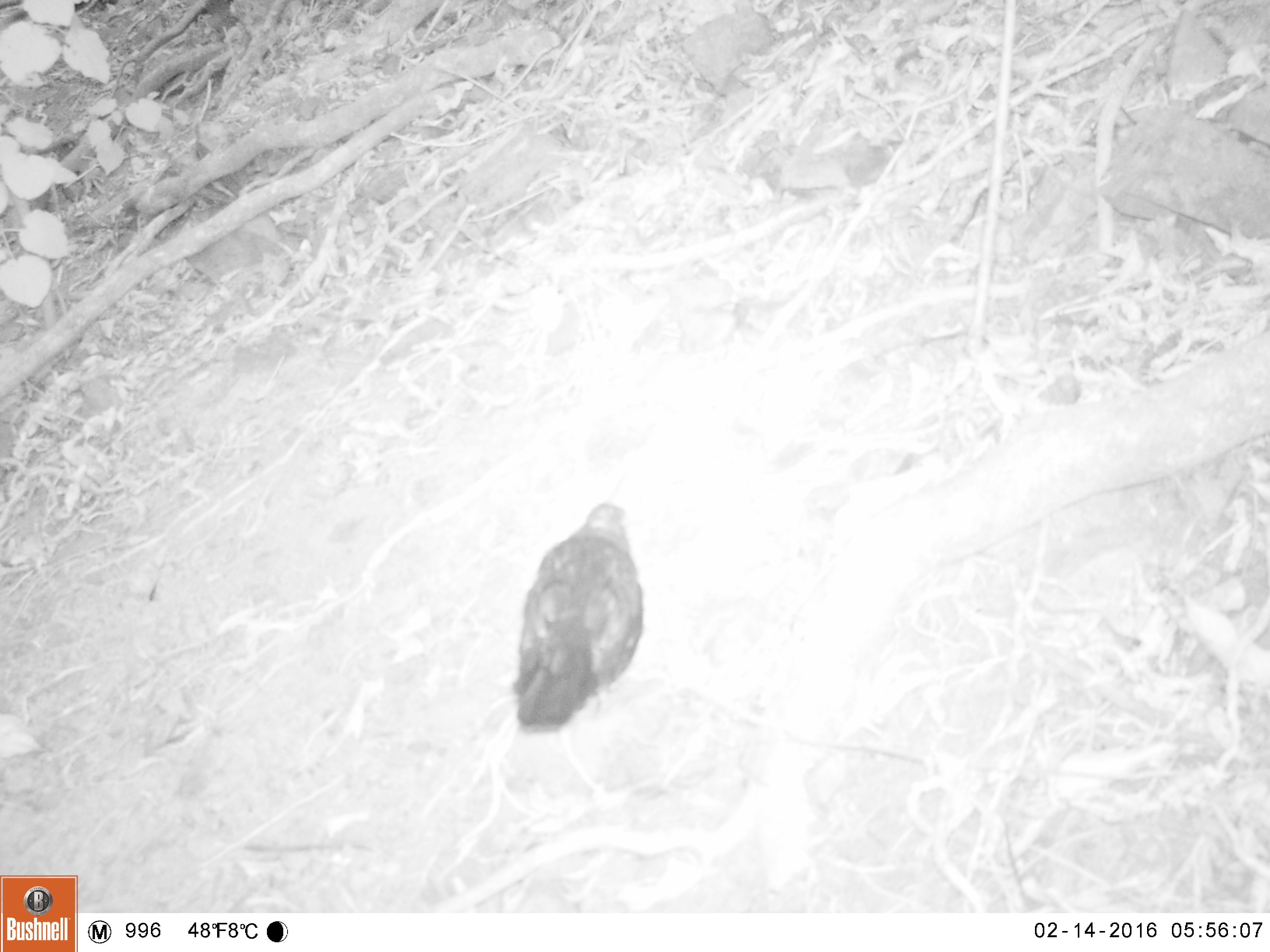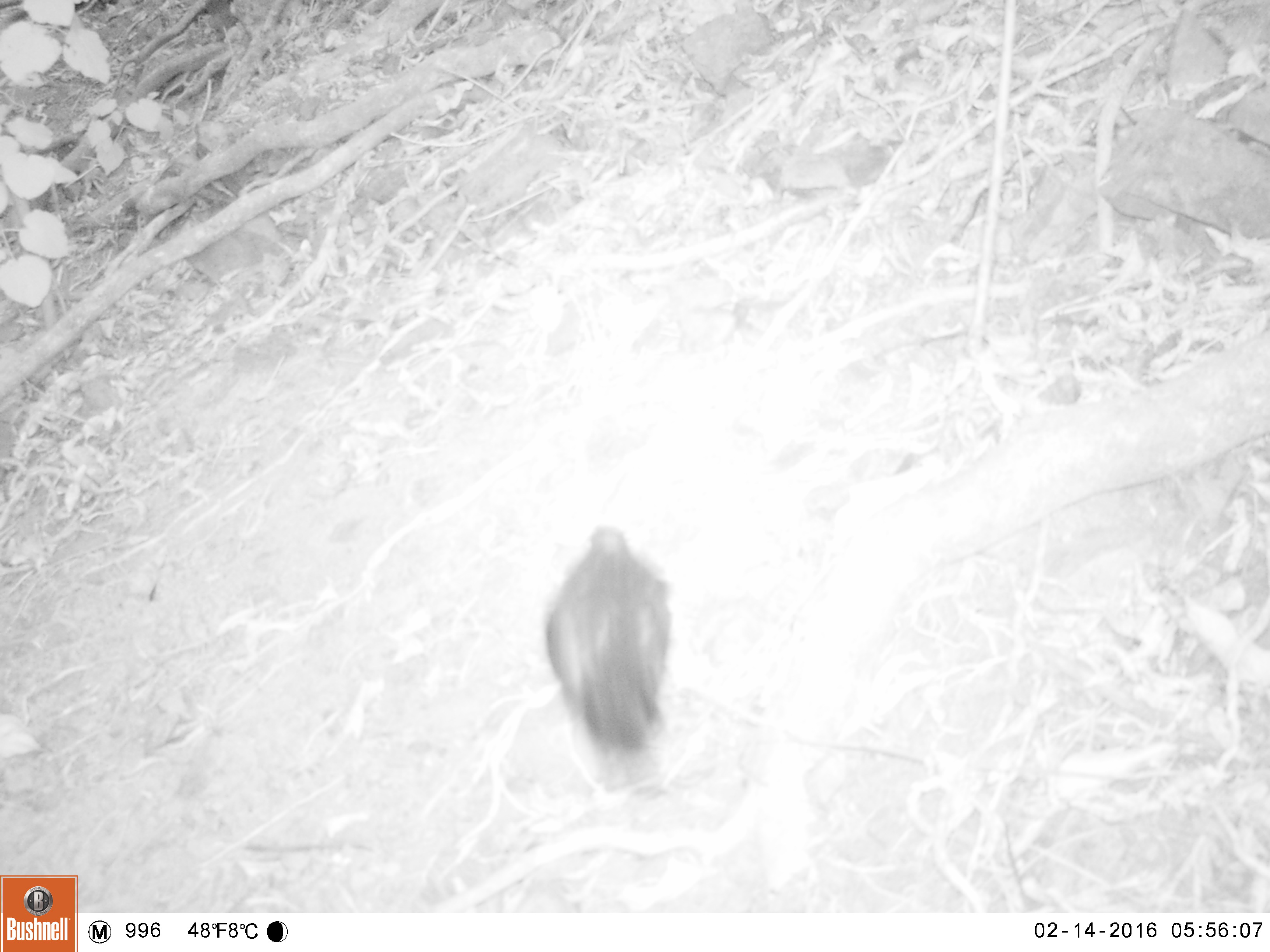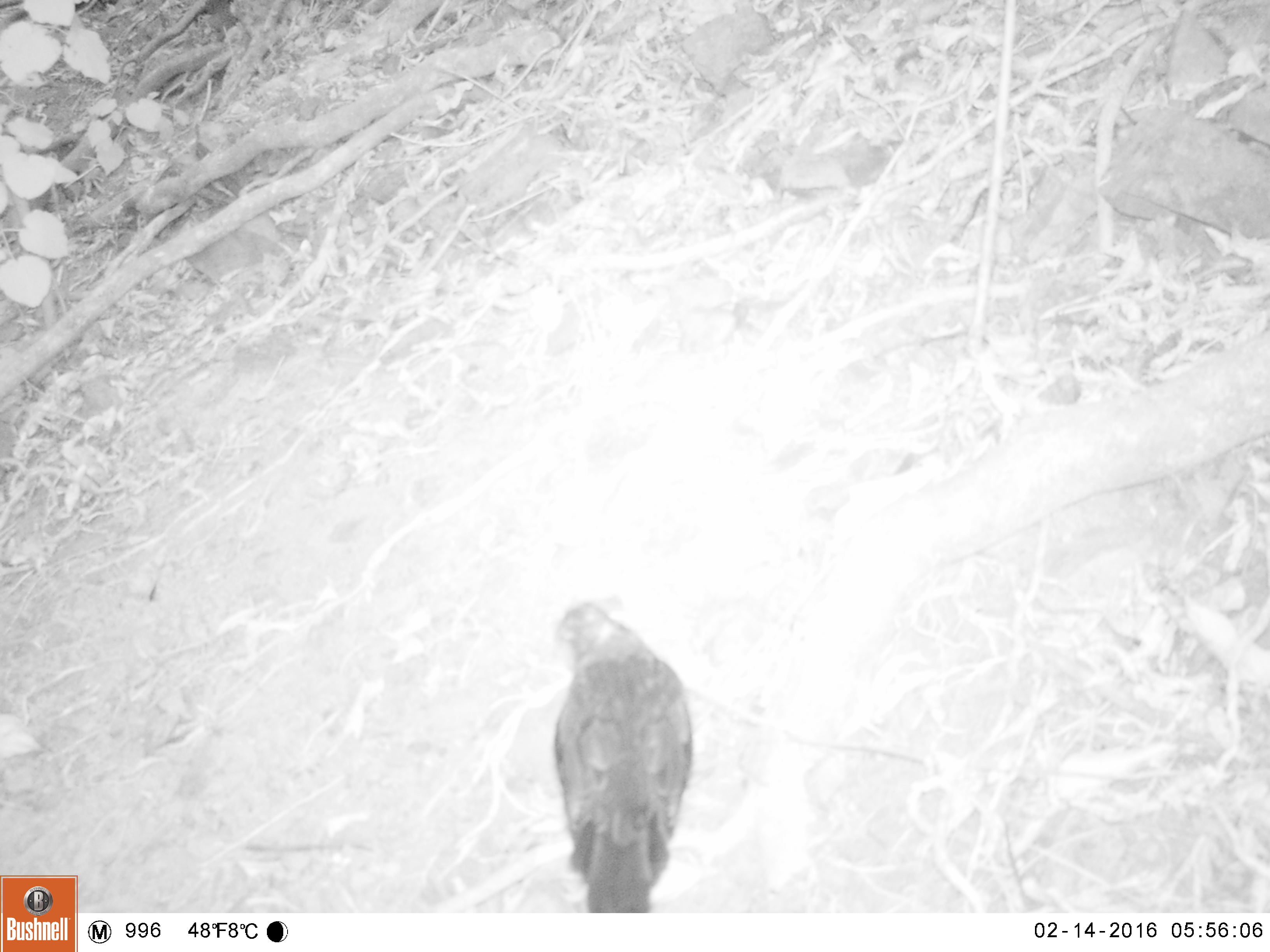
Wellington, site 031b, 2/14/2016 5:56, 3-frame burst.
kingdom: Animalia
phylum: Chordata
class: Aves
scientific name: Aves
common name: bird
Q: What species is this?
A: Bird (Aves).